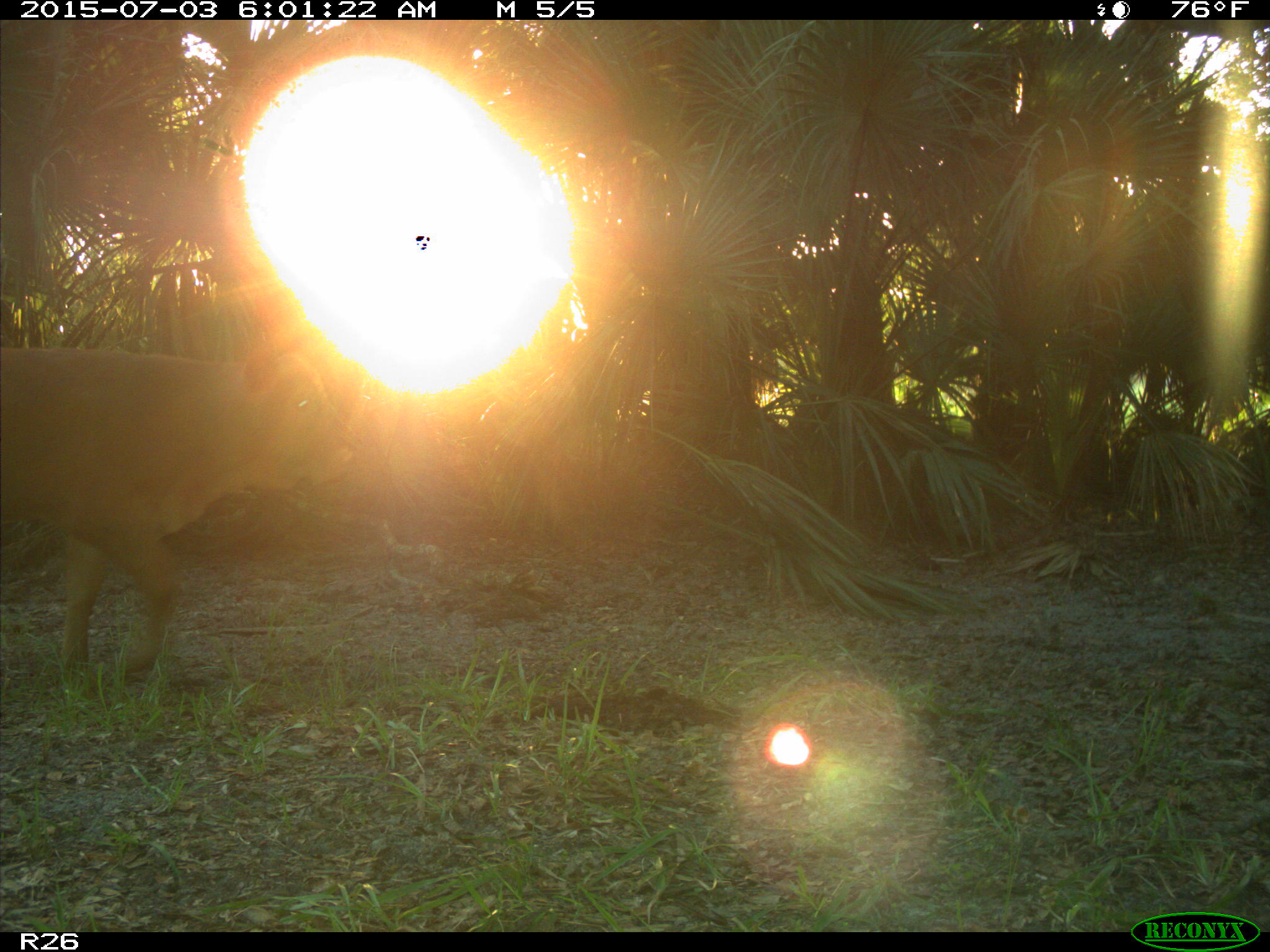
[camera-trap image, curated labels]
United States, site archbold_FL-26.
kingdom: Animalia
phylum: Chordata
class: Mammalia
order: Artiodactyla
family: Bovidae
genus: Bos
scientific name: Bos taurus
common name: domestic cow